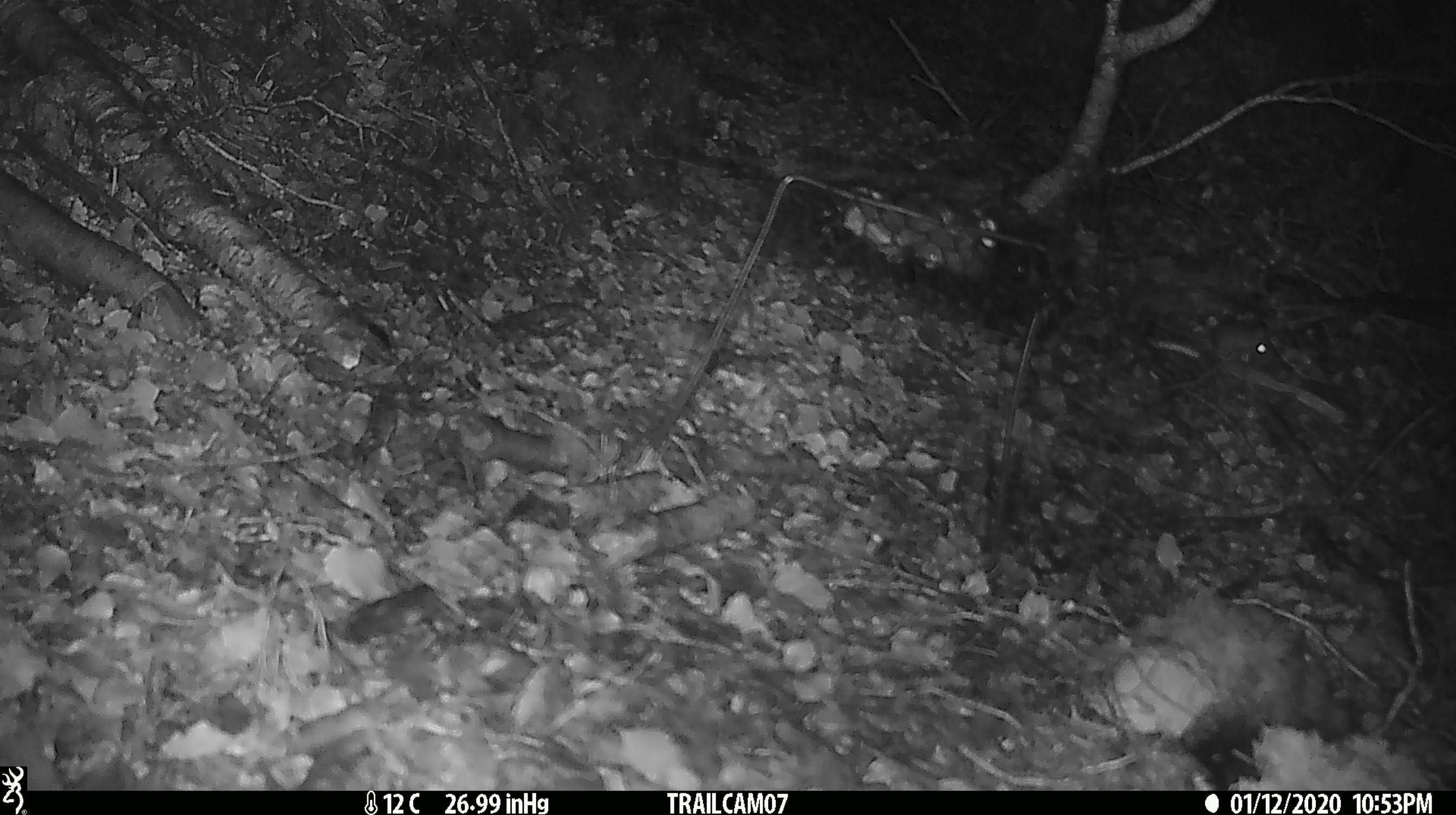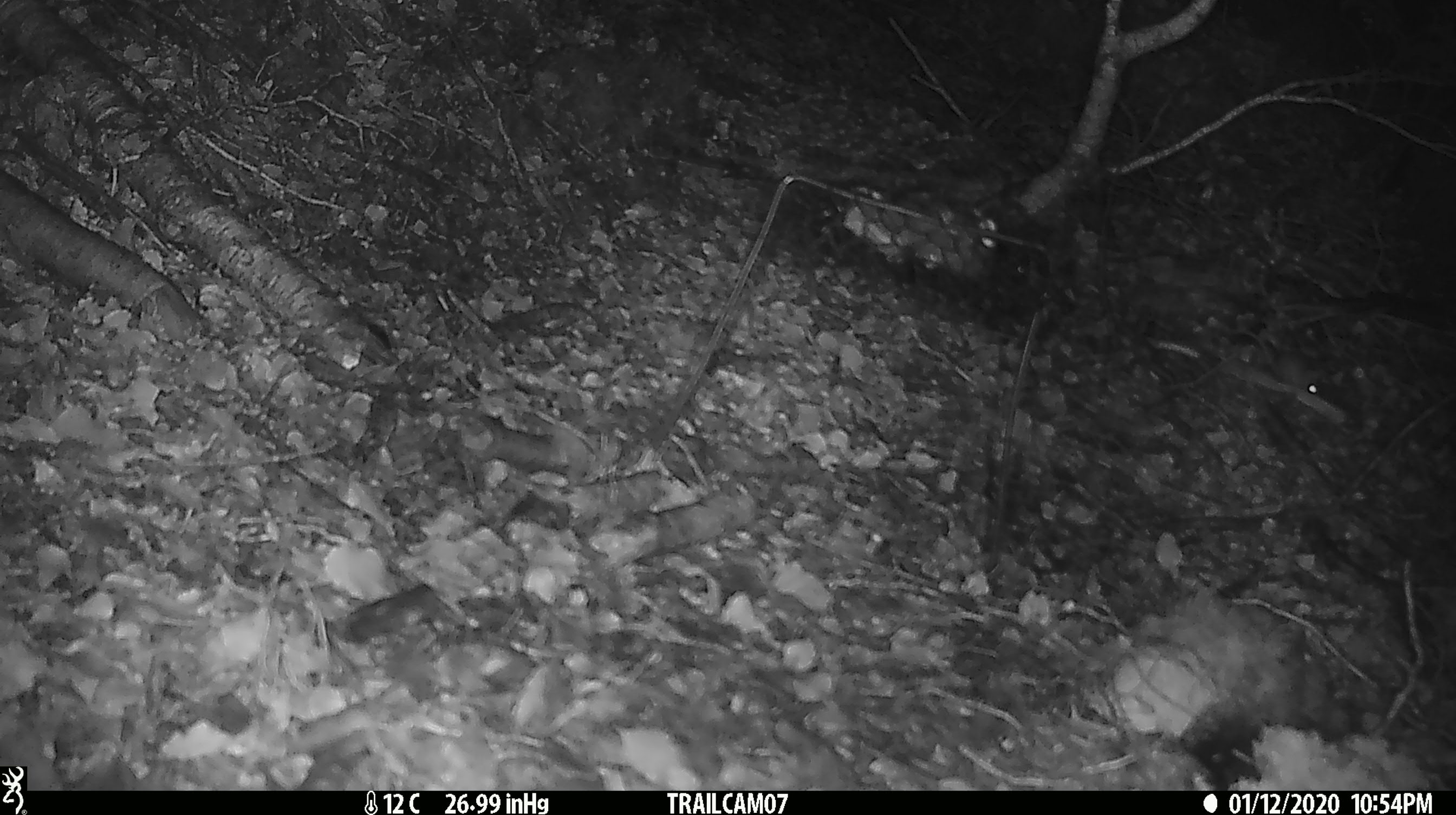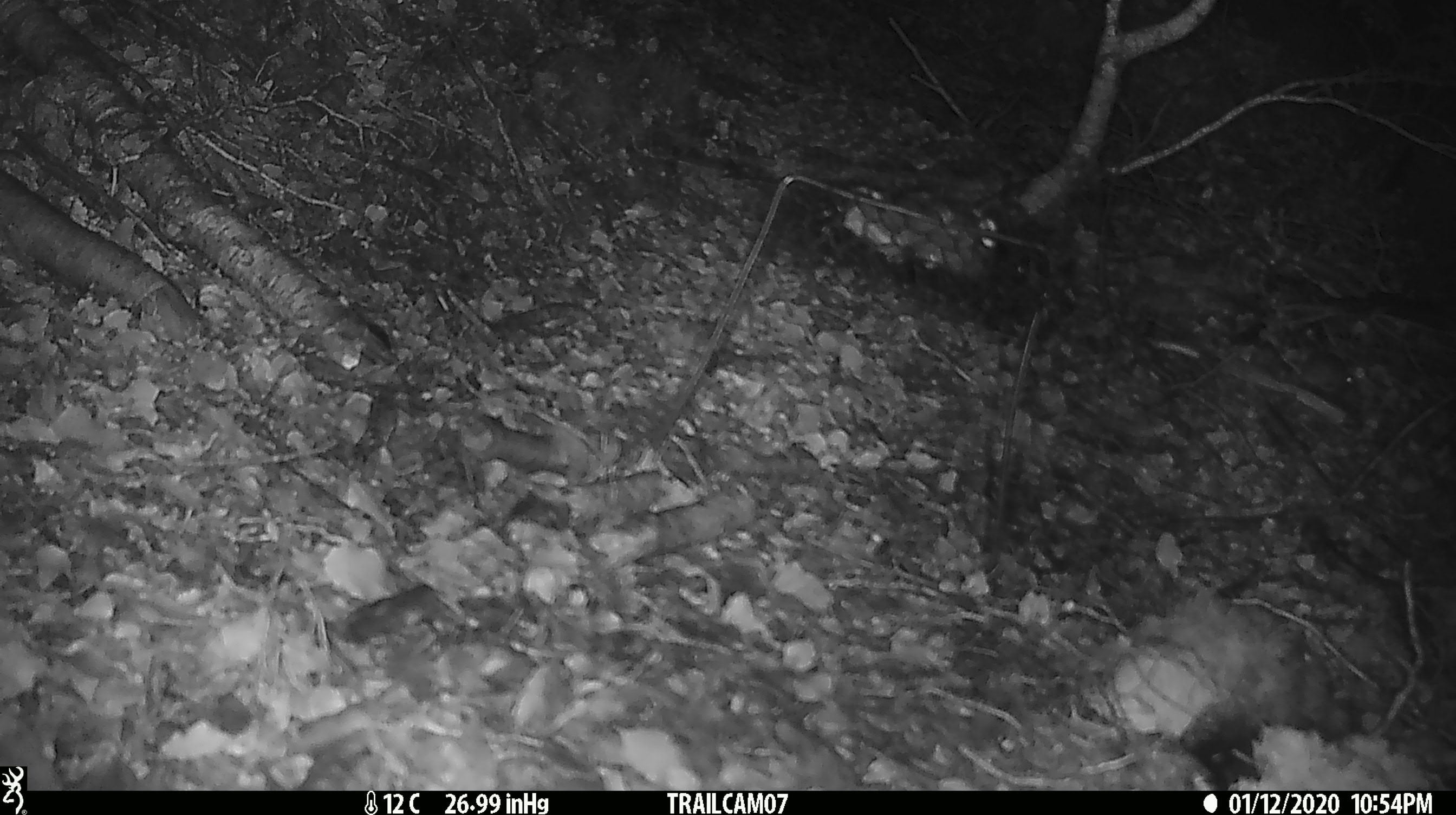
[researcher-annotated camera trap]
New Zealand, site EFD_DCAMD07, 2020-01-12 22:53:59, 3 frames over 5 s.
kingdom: Animalia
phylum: Chordata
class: Mammalia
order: Rodentia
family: Muridae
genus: Mus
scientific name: Mus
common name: mouse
Mouse (Mus).